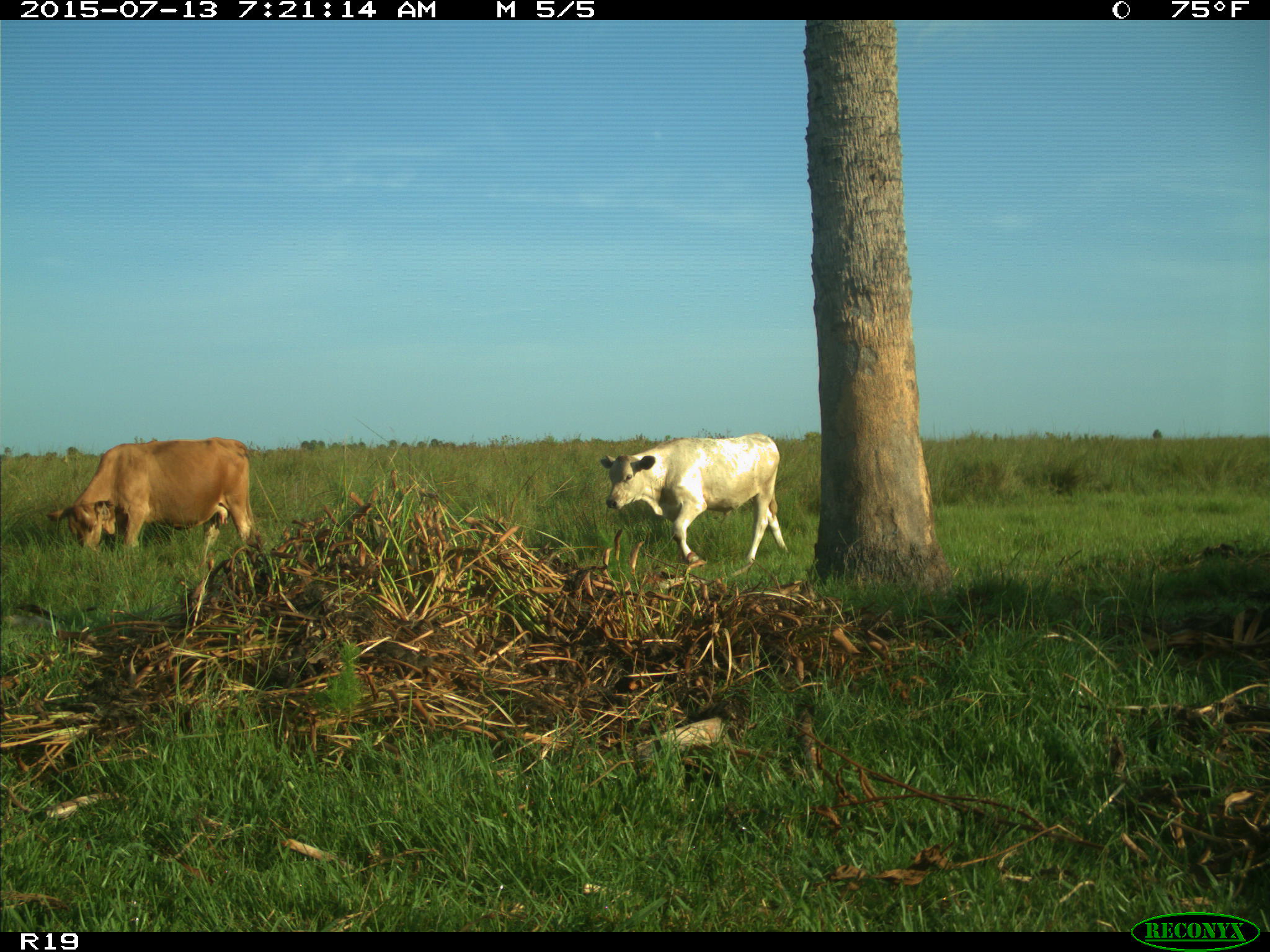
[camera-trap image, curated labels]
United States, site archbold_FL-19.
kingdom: Animalia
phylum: Chordata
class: Mammalia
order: Artiodactyla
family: Bovidae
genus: Bos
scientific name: Bos taurus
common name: domestic cow